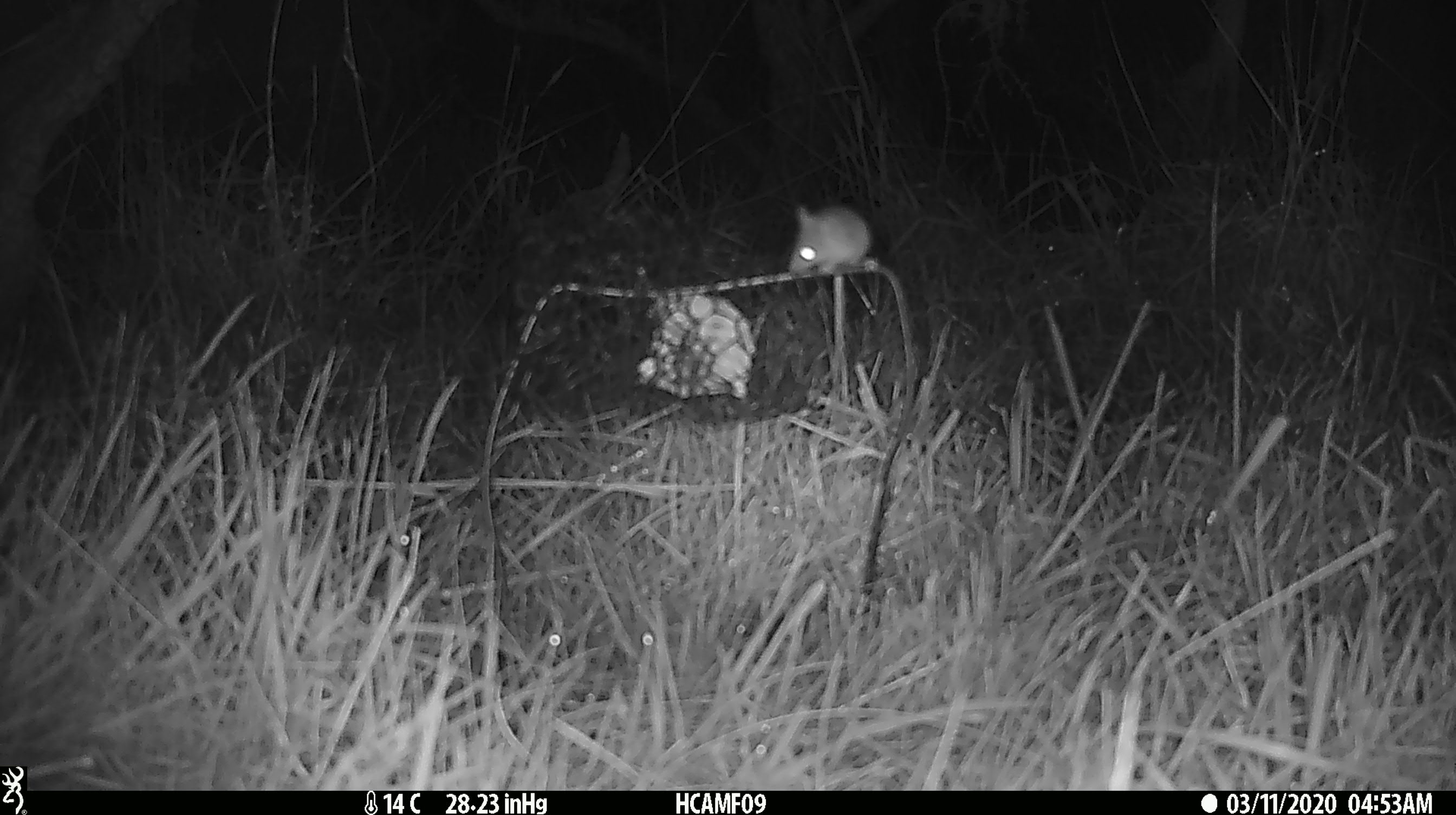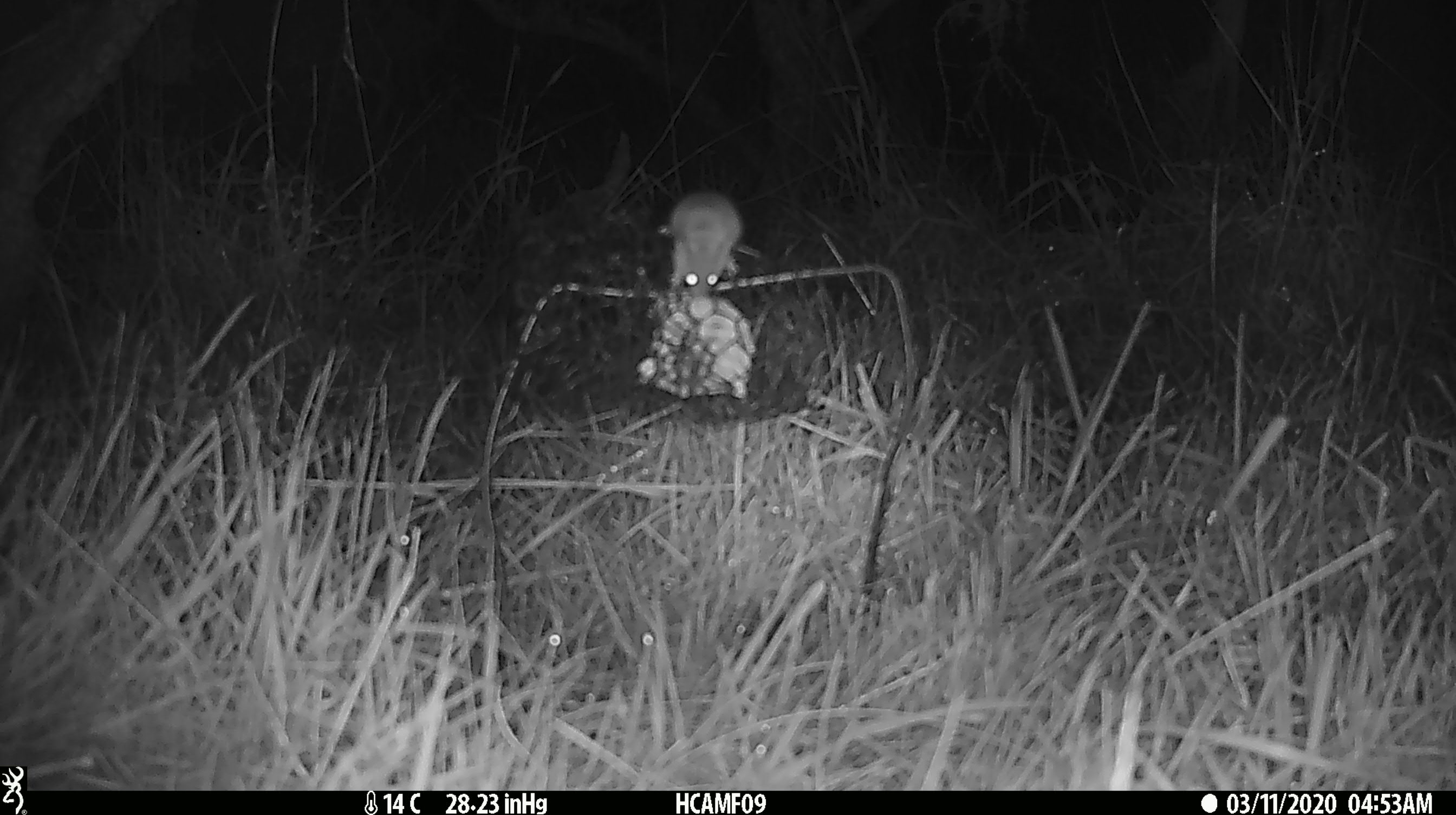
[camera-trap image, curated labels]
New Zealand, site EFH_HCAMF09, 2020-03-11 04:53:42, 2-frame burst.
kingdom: Animalia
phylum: Chordata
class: Mammalia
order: Rodentia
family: Muridae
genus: Mus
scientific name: Mus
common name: mouse